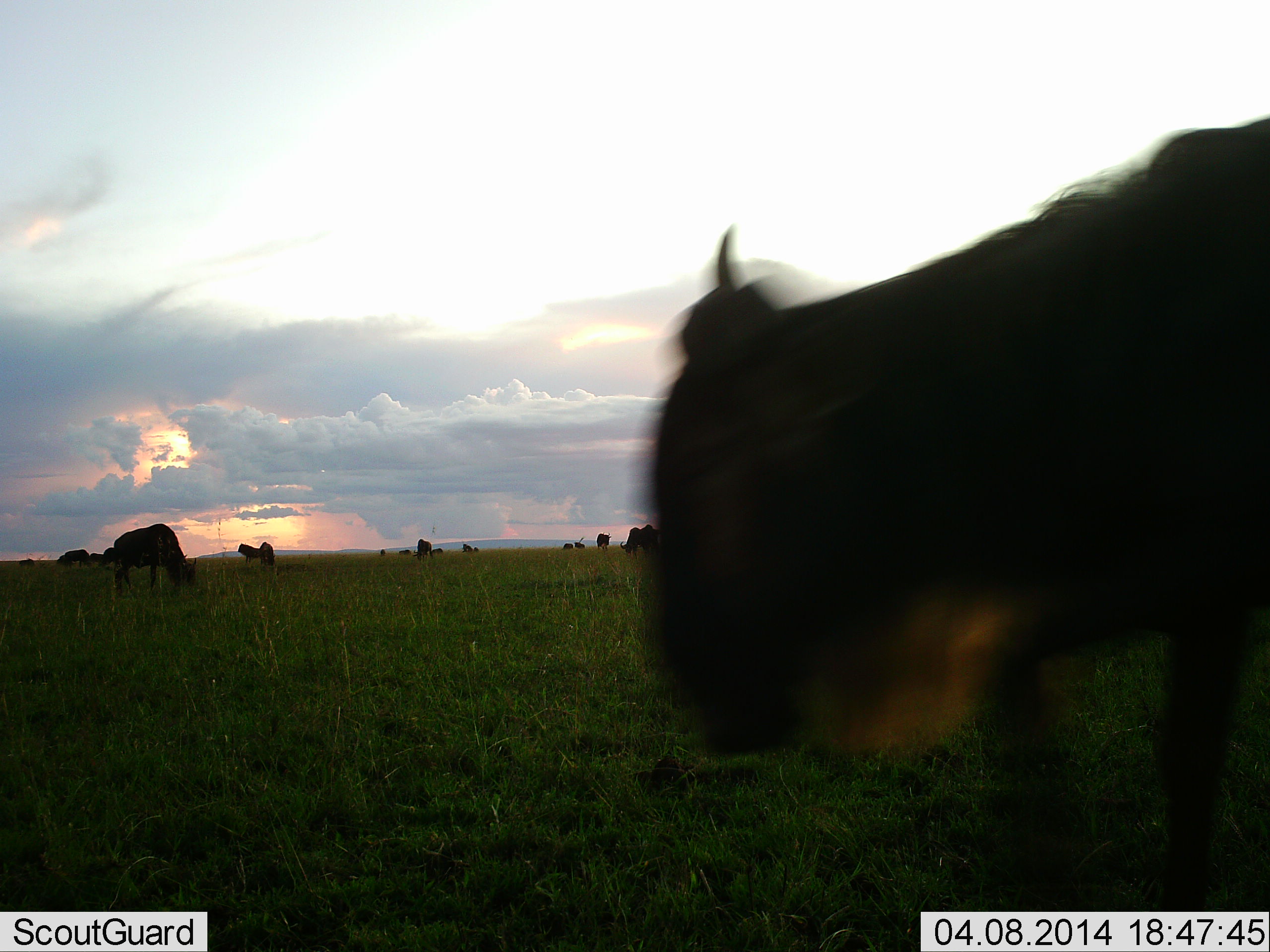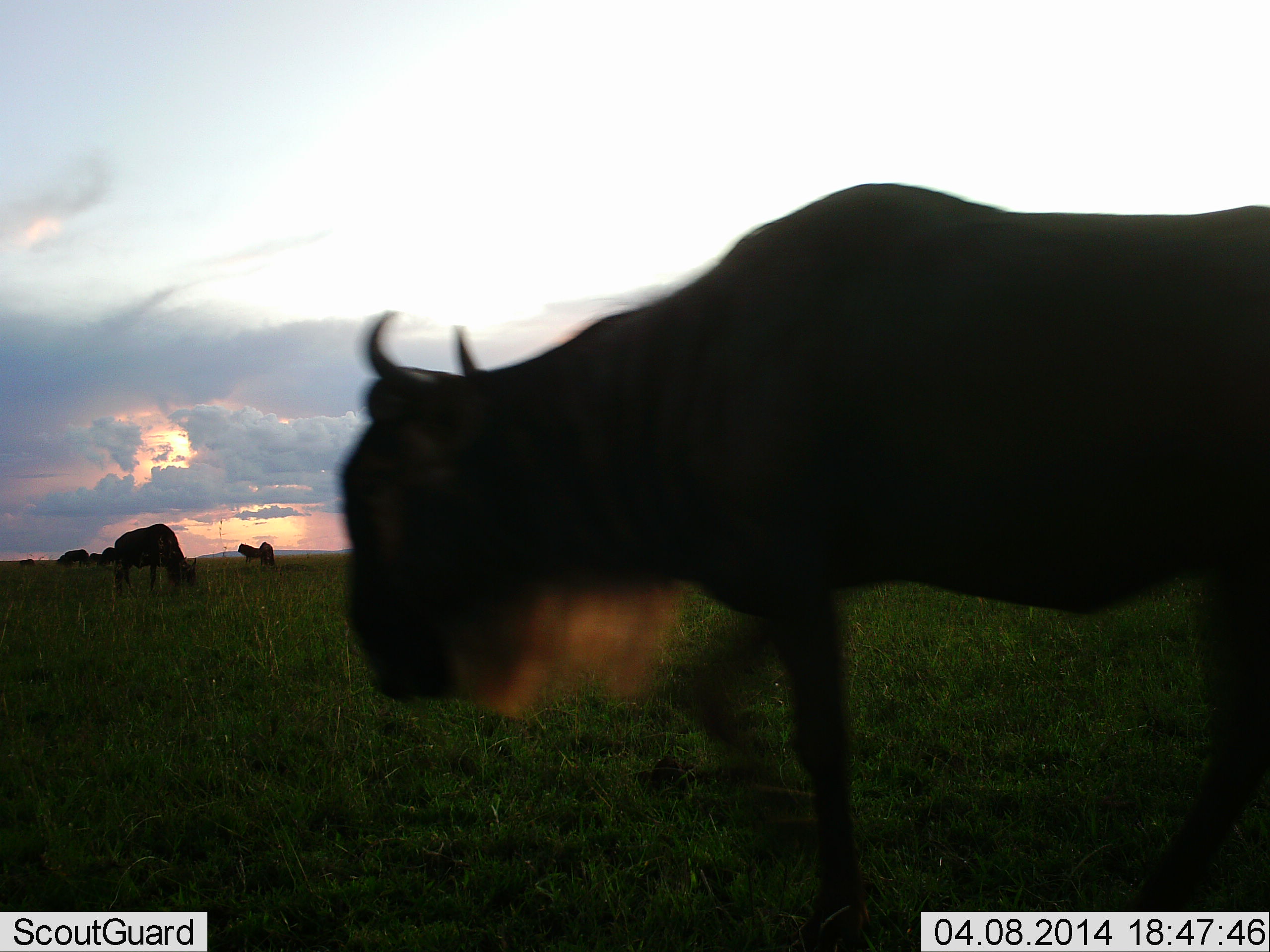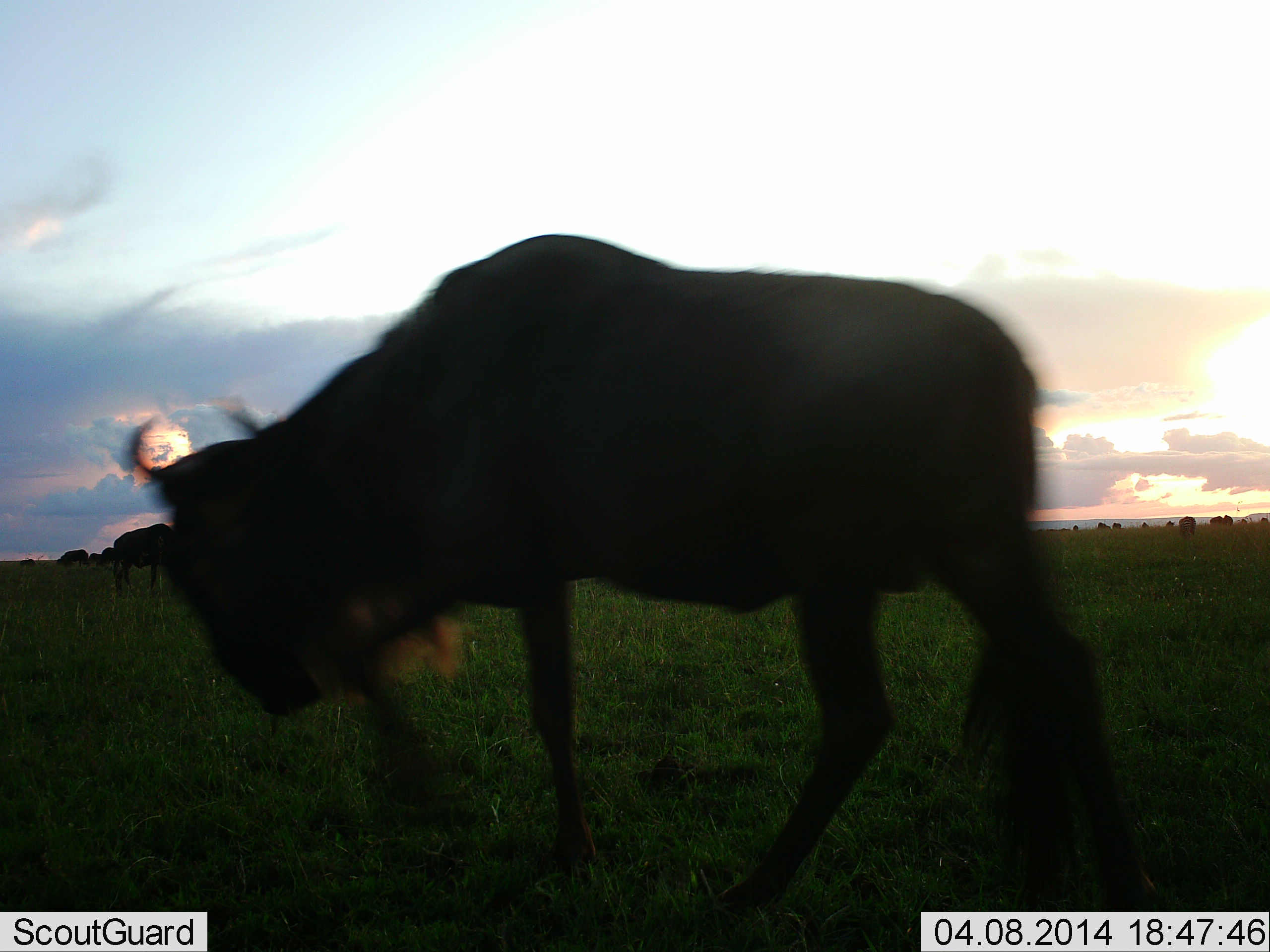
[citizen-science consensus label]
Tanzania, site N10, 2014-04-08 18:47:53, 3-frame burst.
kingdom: Animalia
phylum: Chordata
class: Mammalia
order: Artiodactyla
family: Bovidae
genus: Connochaetes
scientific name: Connochaetes taurinus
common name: blue wildebeest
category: wildebeest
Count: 11-50.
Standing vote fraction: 60%.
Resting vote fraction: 0%.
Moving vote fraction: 90%.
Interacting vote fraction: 0%.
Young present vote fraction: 0%.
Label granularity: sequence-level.